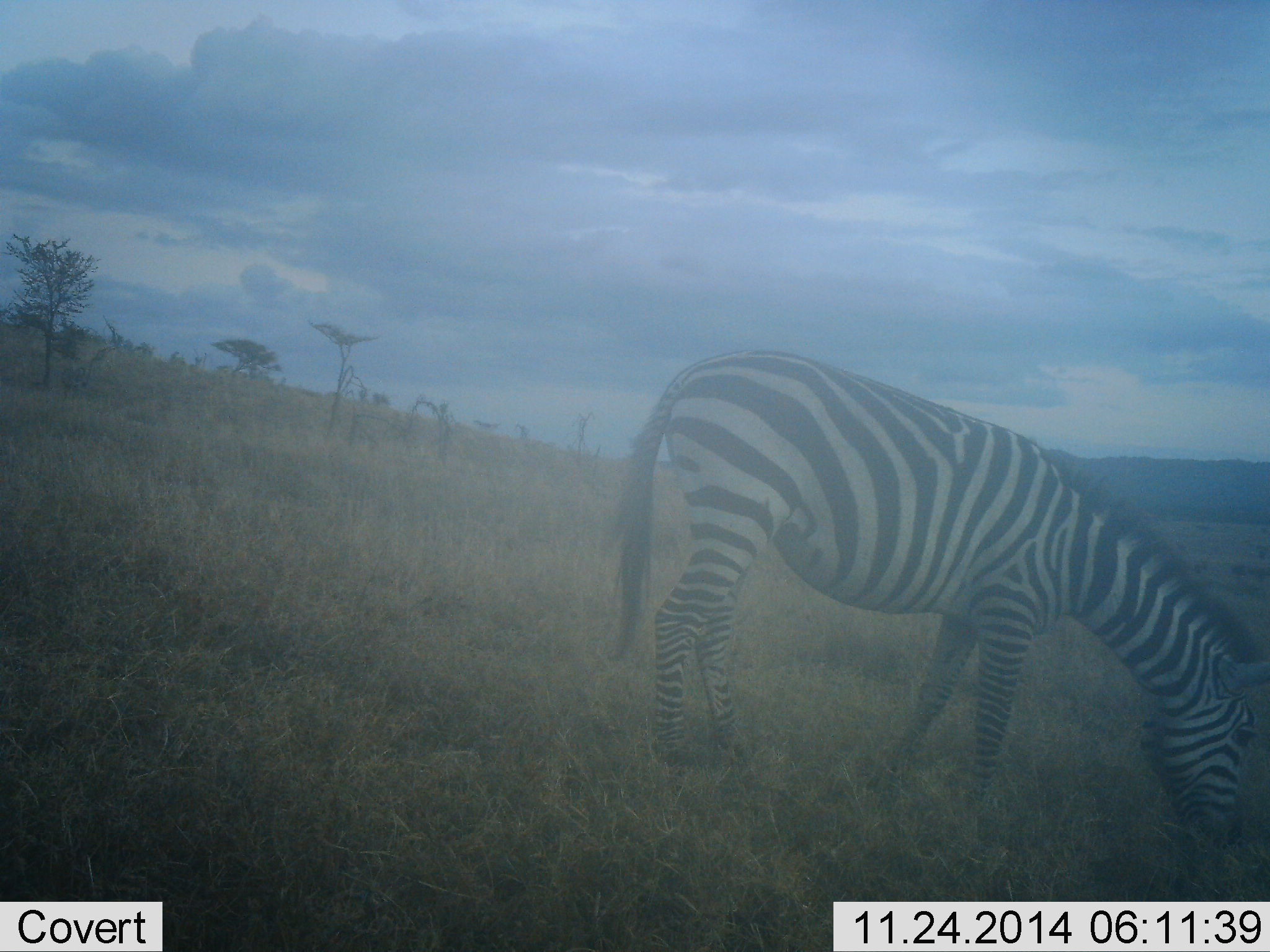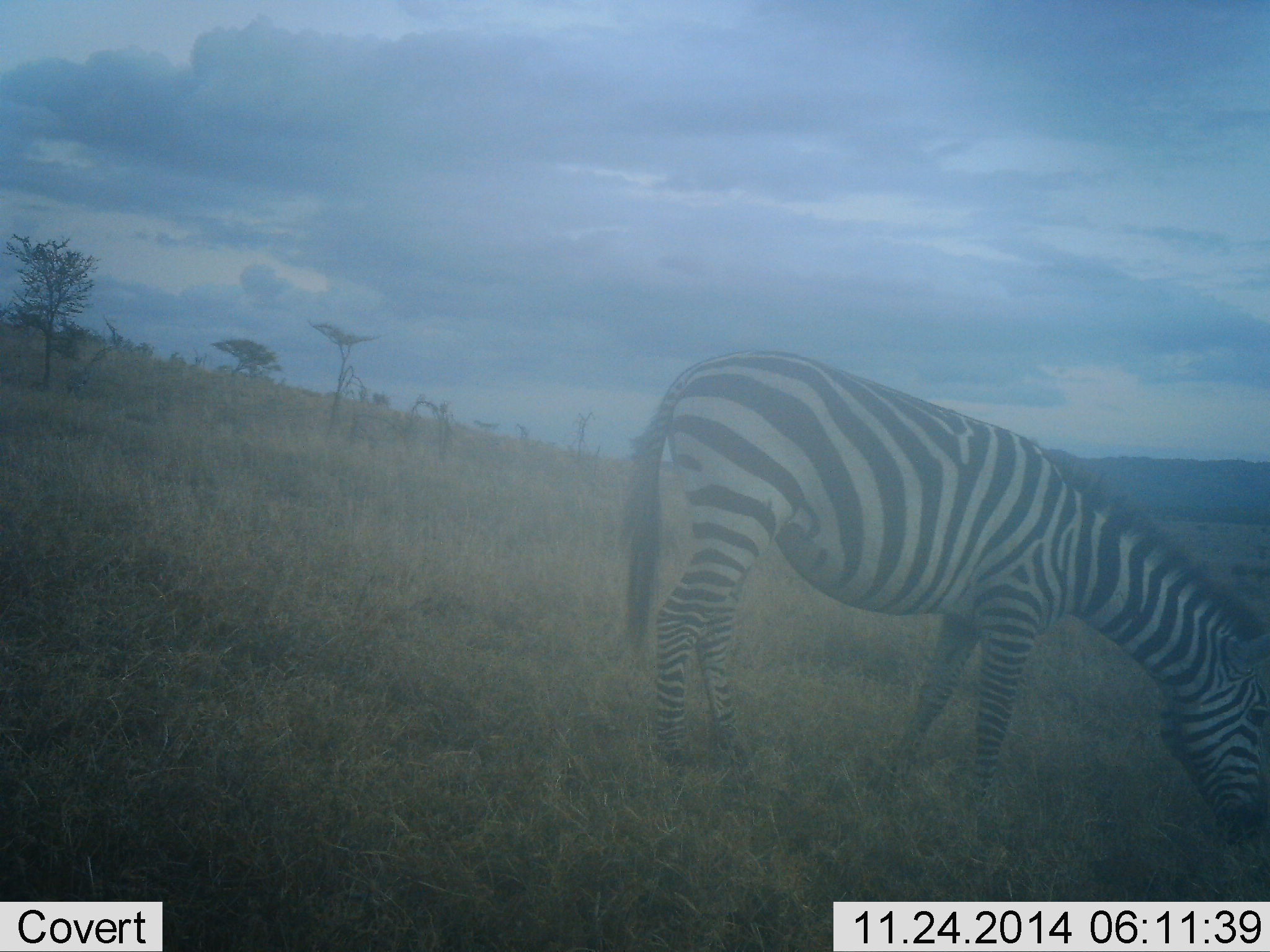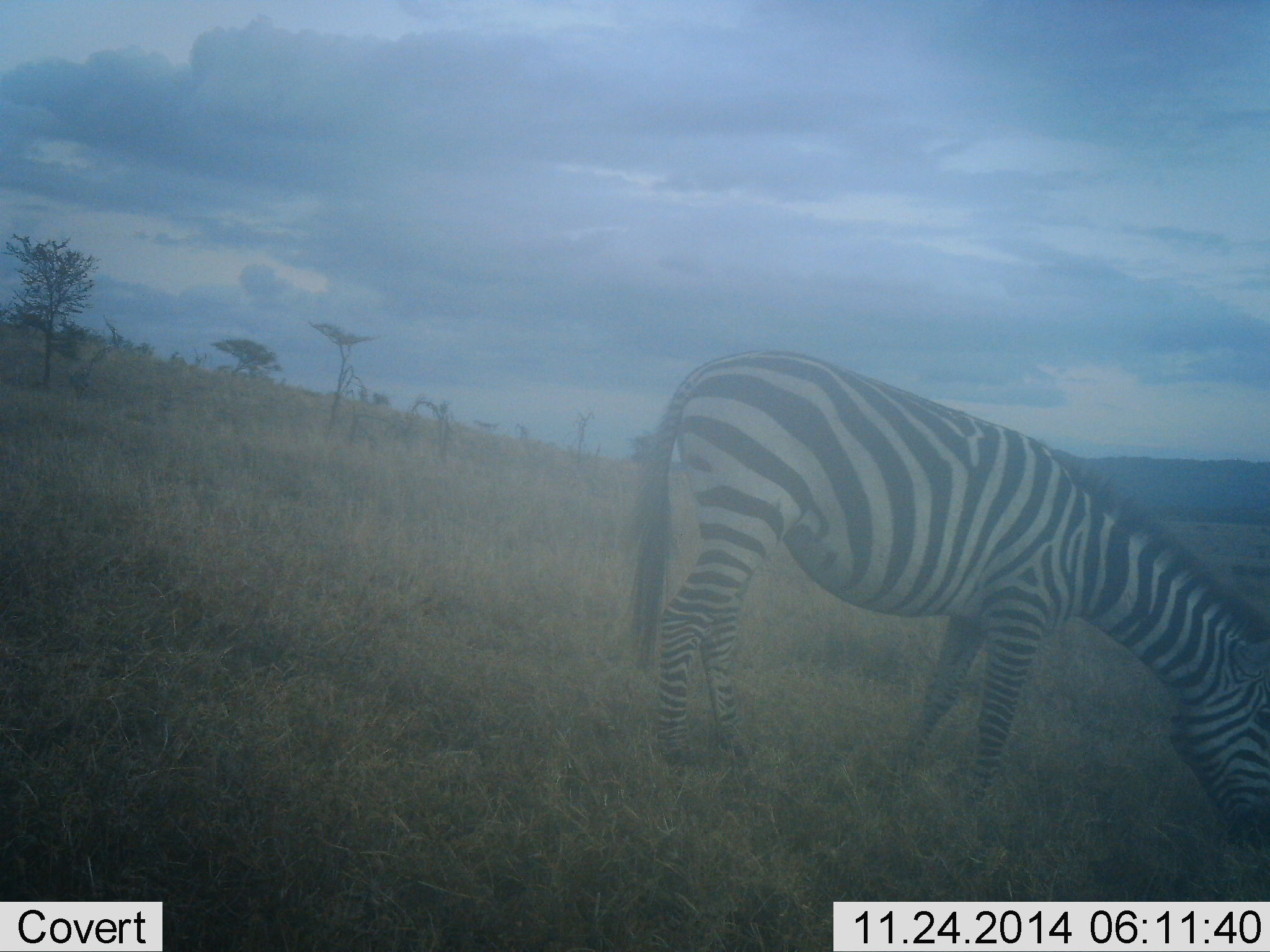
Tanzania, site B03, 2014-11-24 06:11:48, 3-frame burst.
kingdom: Animalia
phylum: Chordata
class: Mammalia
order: Perissodactyla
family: Equidae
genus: Equus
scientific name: Equus quagga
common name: plains zebra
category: zebra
Zebra (plains zebra) (Equus quagga), count 1. Behavior (volunteer vote fractions): standing 60%, resting 0%, moving 0%, interacting 0%. Young present (vote fraction): 0%. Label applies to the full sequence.